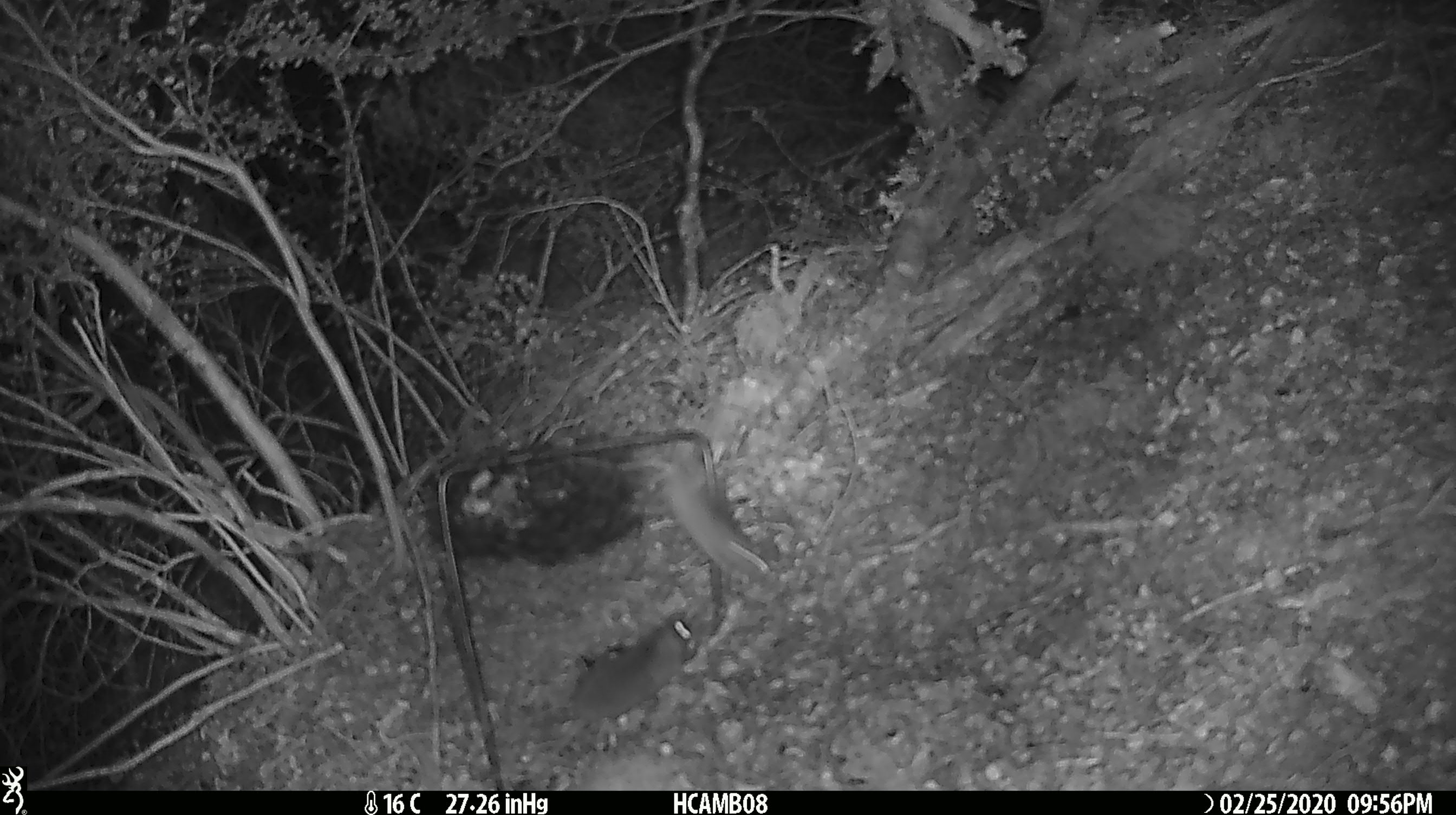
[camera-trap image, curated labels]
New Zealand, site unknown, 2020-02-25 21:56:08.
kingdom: Animalia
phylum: Chordata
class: Mammalia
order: Rodentia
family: Muridae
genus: Mus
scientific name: Mus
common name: mouse